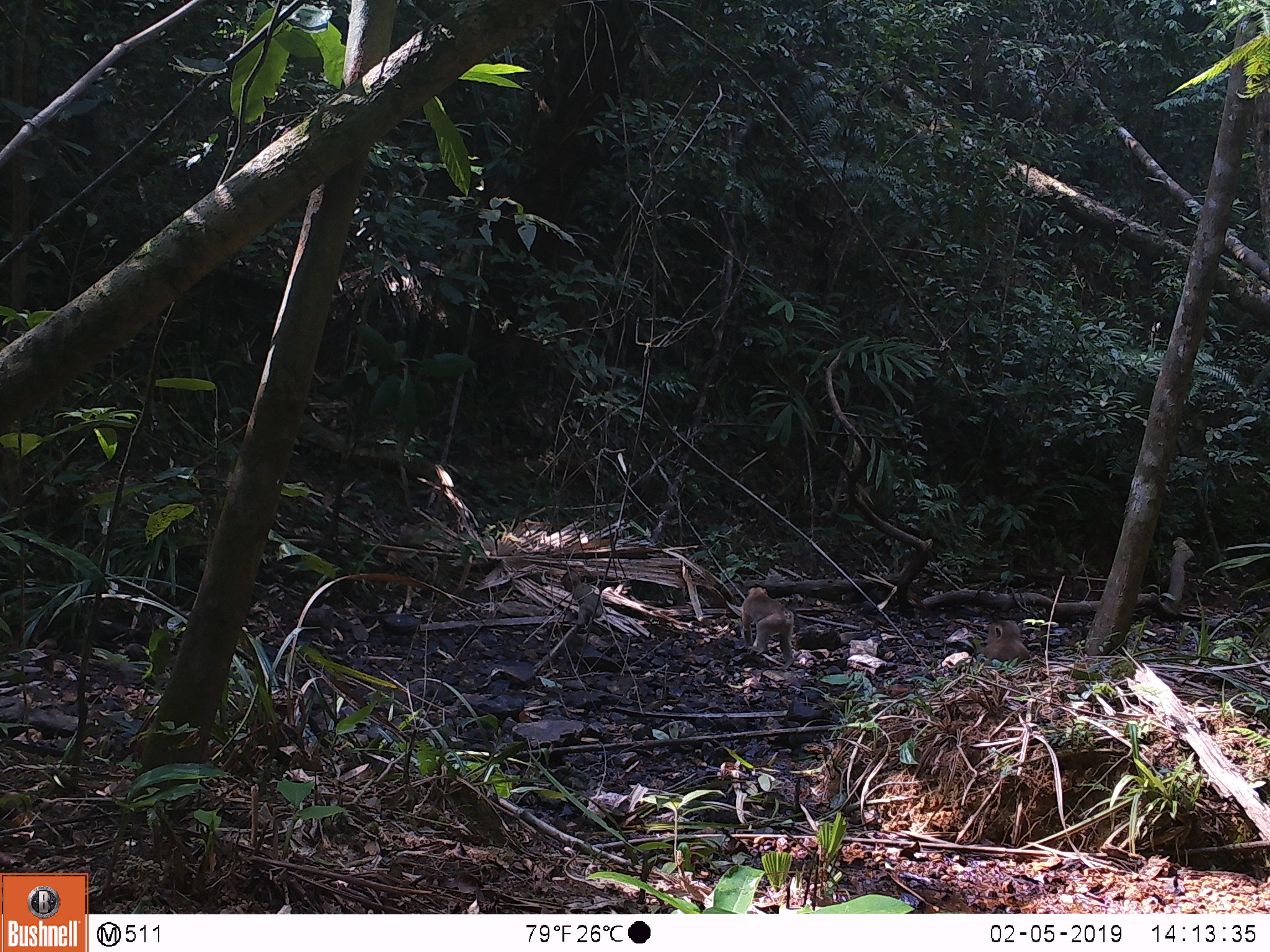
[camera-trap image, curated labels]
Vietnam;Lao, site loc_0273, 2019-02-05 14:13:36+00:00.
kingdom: Animalia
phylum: Chordata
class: Mammalia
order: Primates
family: Cercopithecidae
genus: Macaca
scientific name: Macaca nemestrina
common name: pig-tailed macaque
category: pig tailed macaque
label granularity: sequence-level